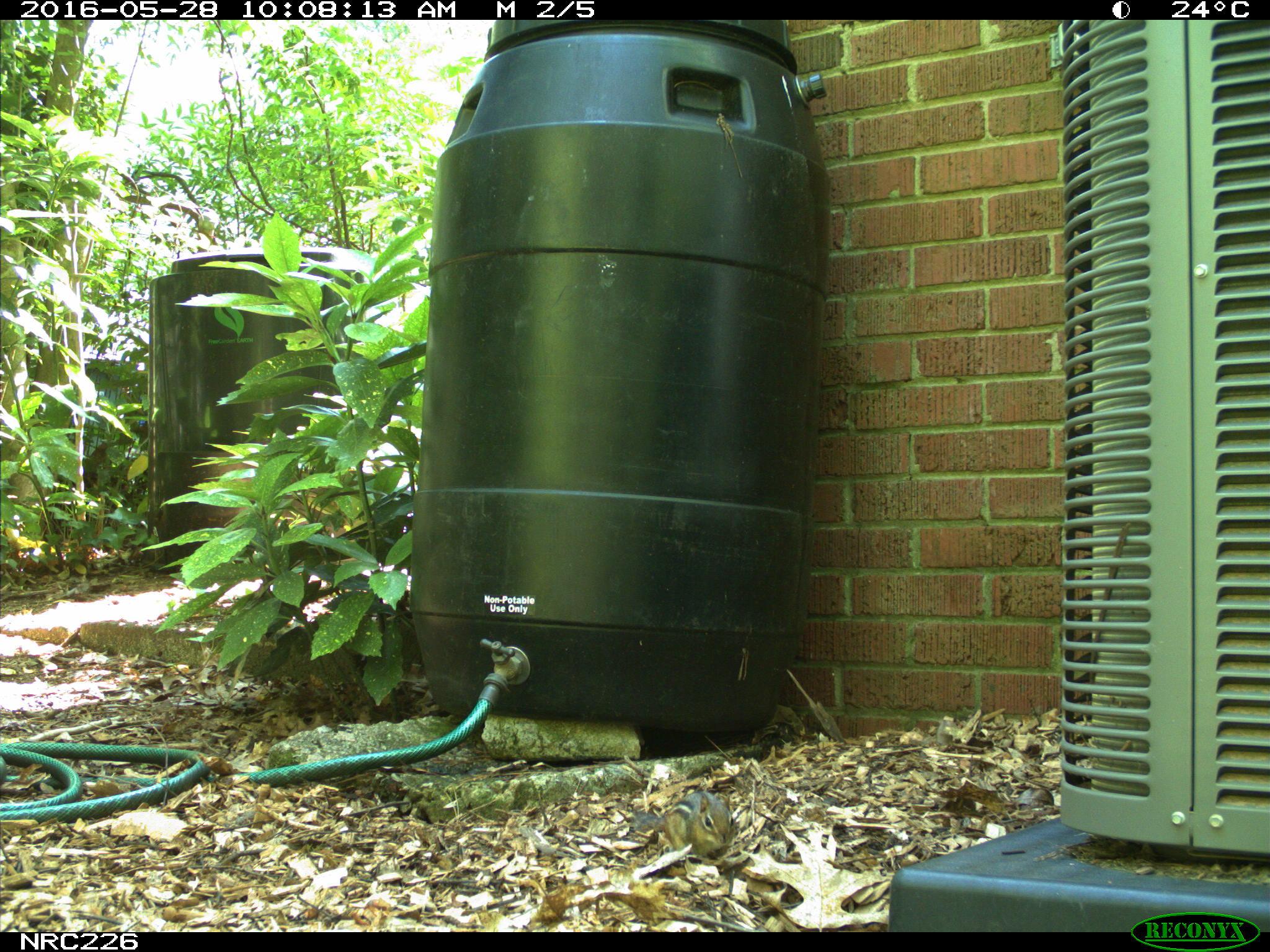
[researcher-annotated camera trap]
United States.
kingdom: Animalia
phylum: Chordata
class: Mammalia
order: Rodentia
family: Sciuridae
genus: Tamias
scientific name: Tamias striatus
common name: eastern chipmunk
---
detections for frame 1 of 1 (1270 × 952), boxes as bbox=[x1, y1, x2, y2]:
Eastern Chipmunk: bbox=[630, 783, 744, 863]